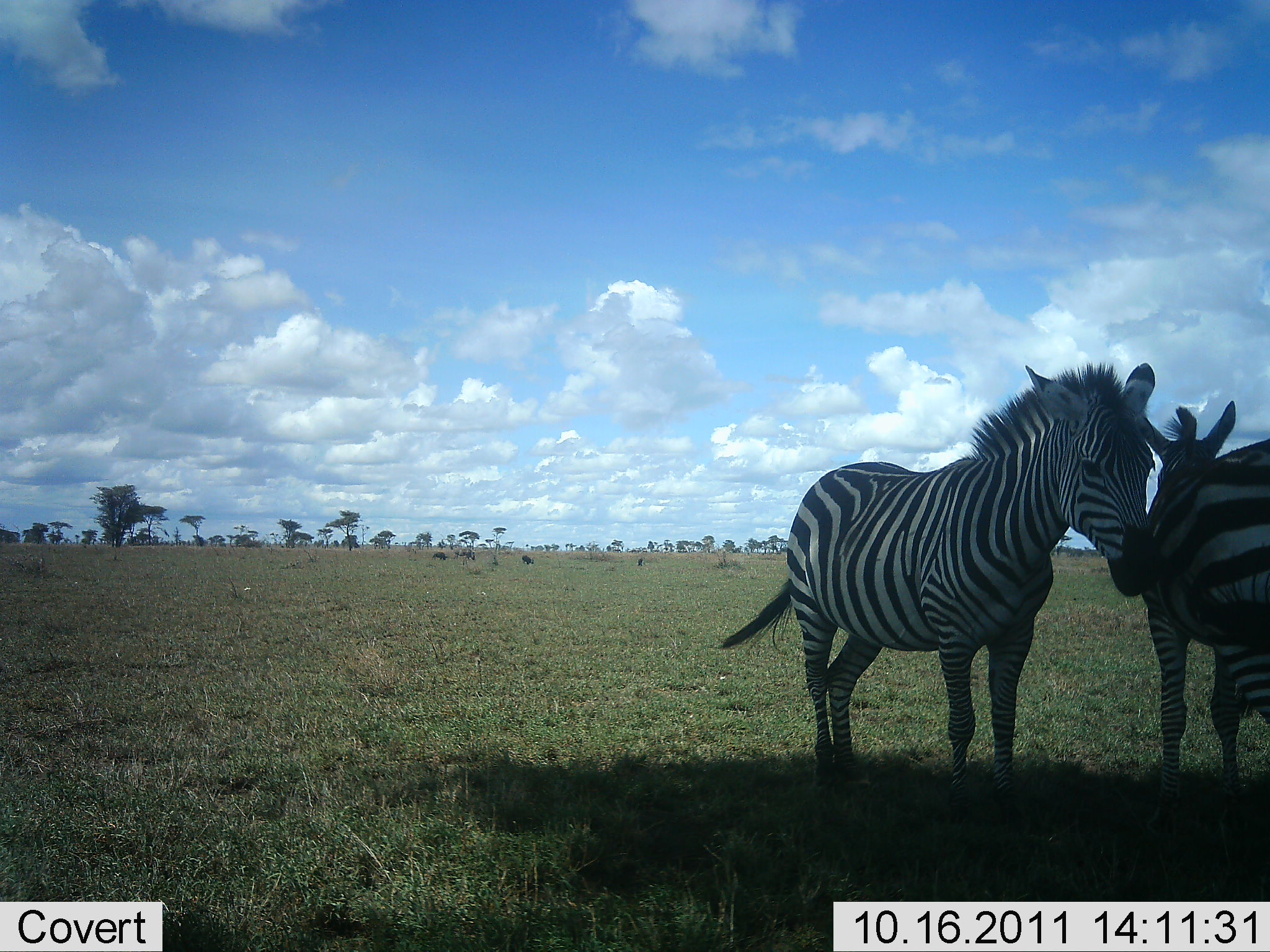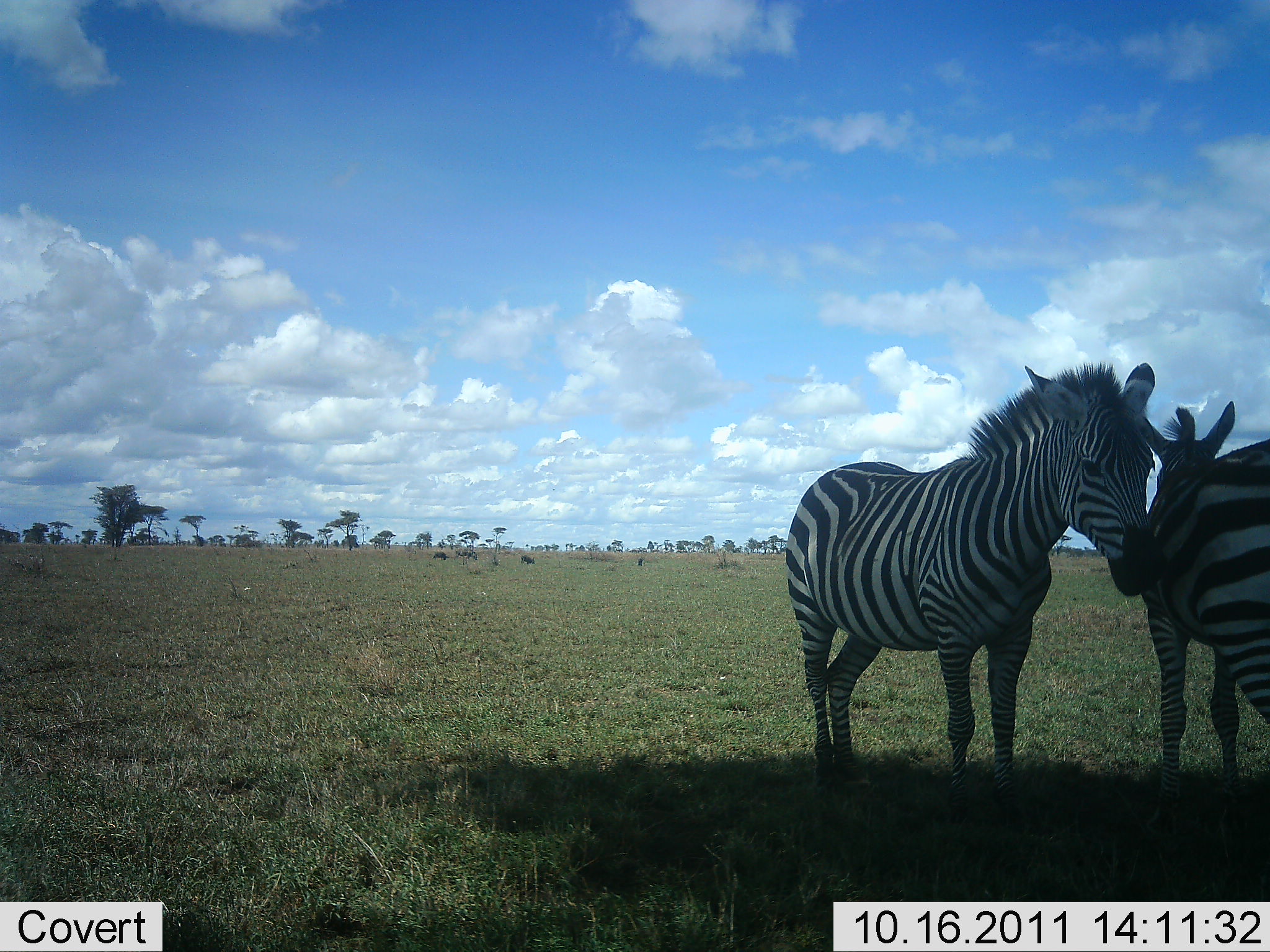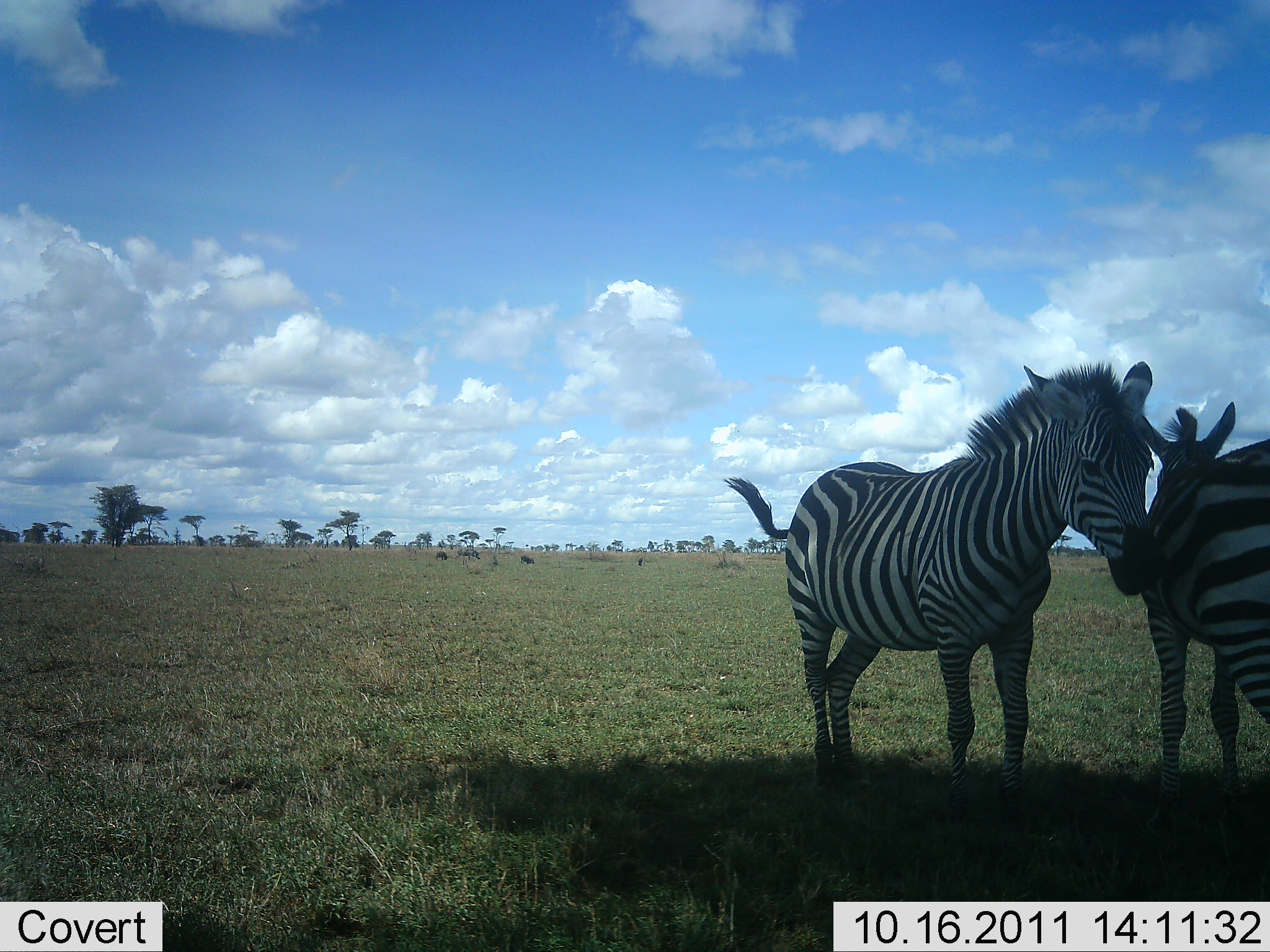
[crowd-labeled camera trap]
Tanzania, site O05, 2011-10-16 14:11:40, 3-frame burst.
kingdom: Animalia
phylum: Chordata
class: Mammalia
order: Perissodactyla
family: Equidae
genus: Equus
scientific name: Equus quagga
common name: plains zebra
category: zebra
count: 2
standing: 93%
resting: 13%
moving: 0%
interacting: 13%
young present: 0%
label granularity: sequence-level